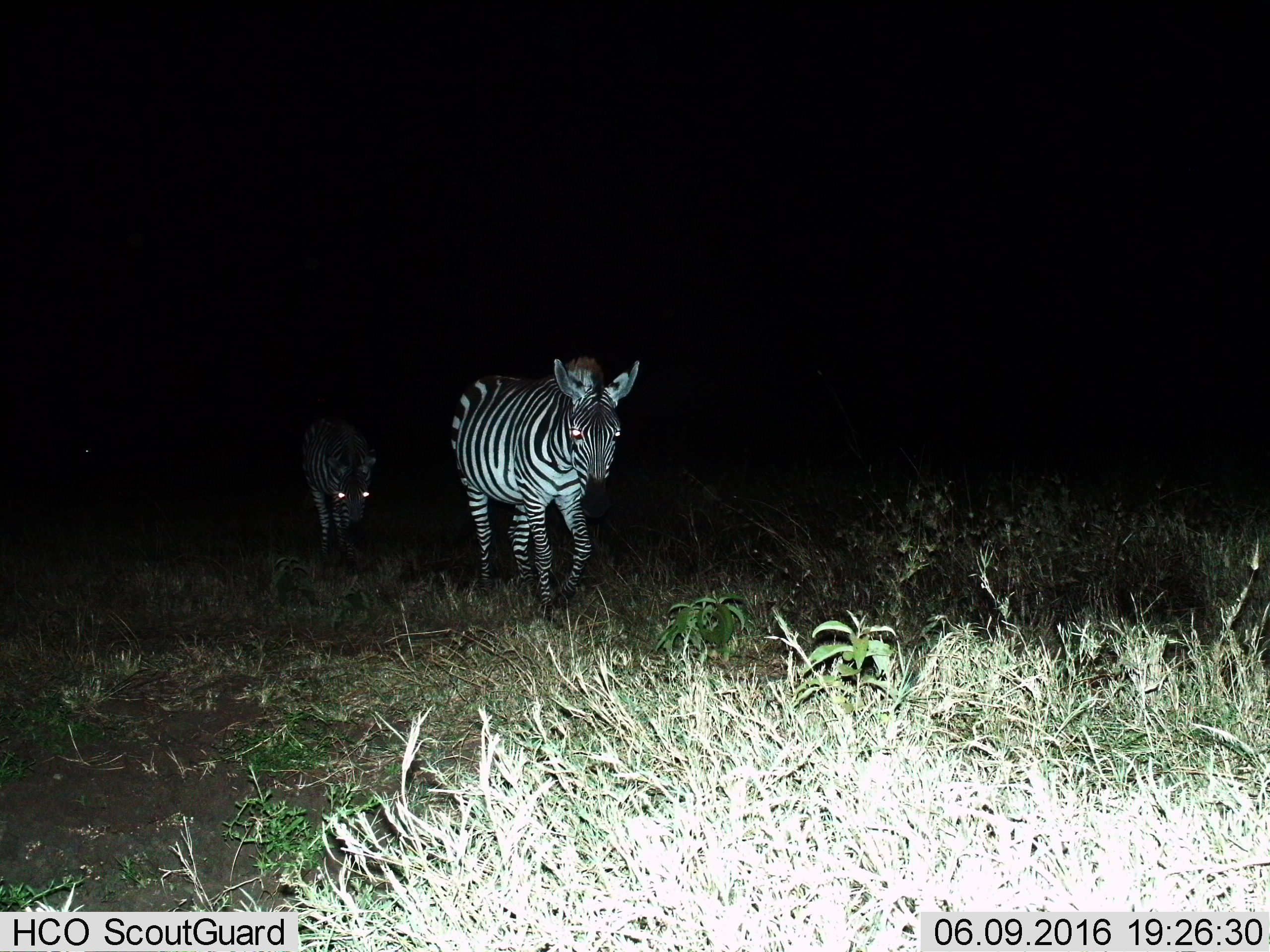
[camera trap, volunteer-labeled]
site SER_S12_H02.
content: unidentified animal